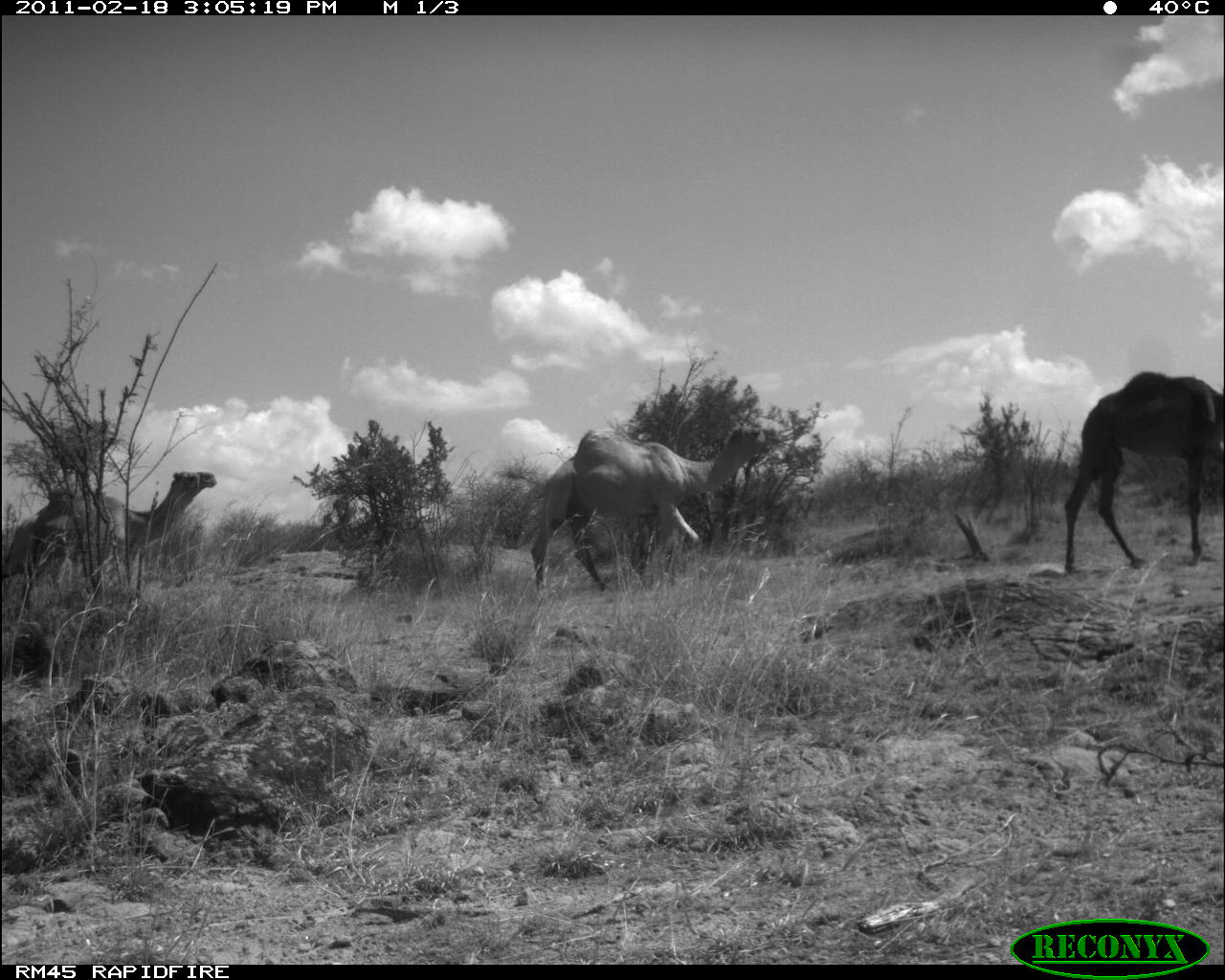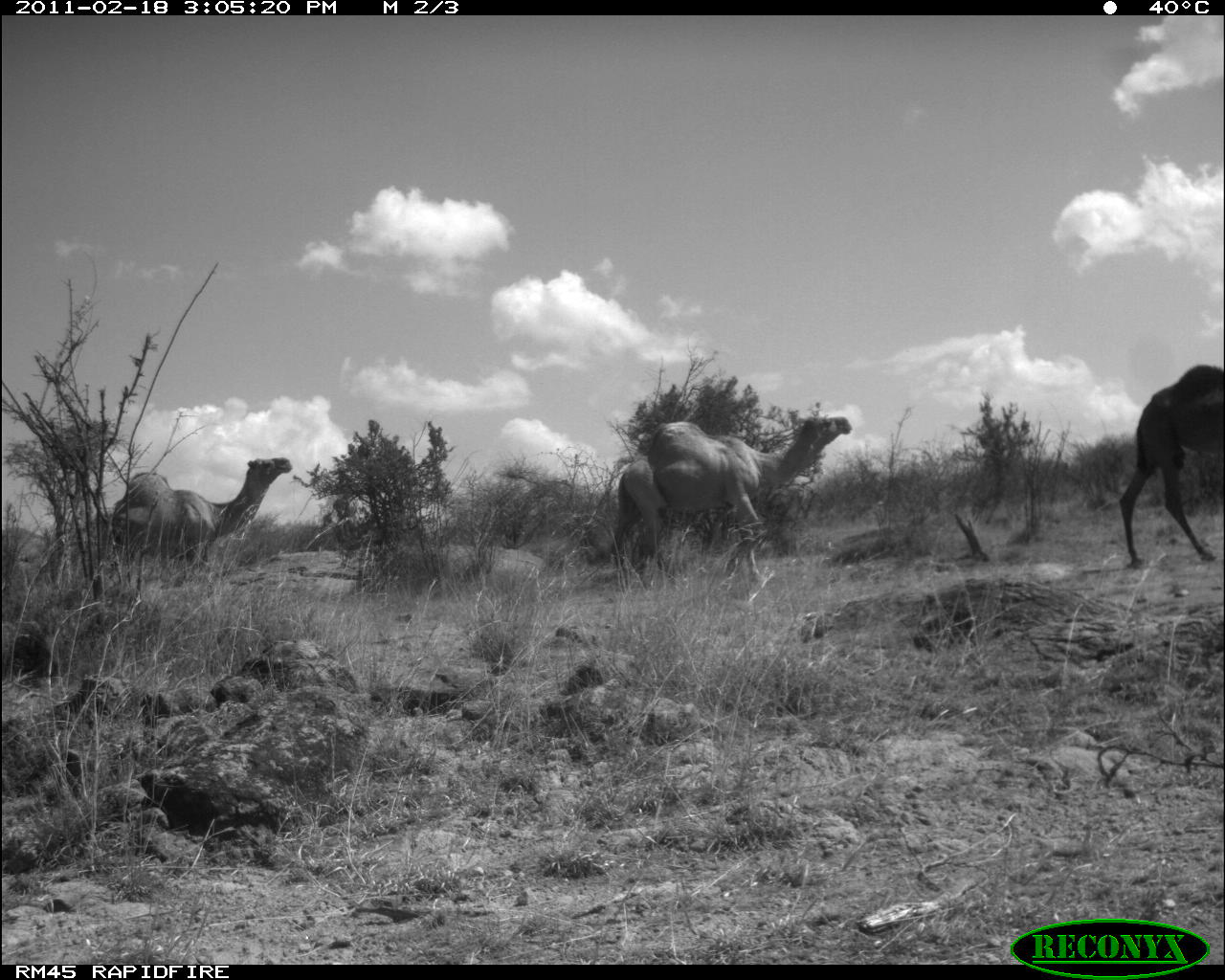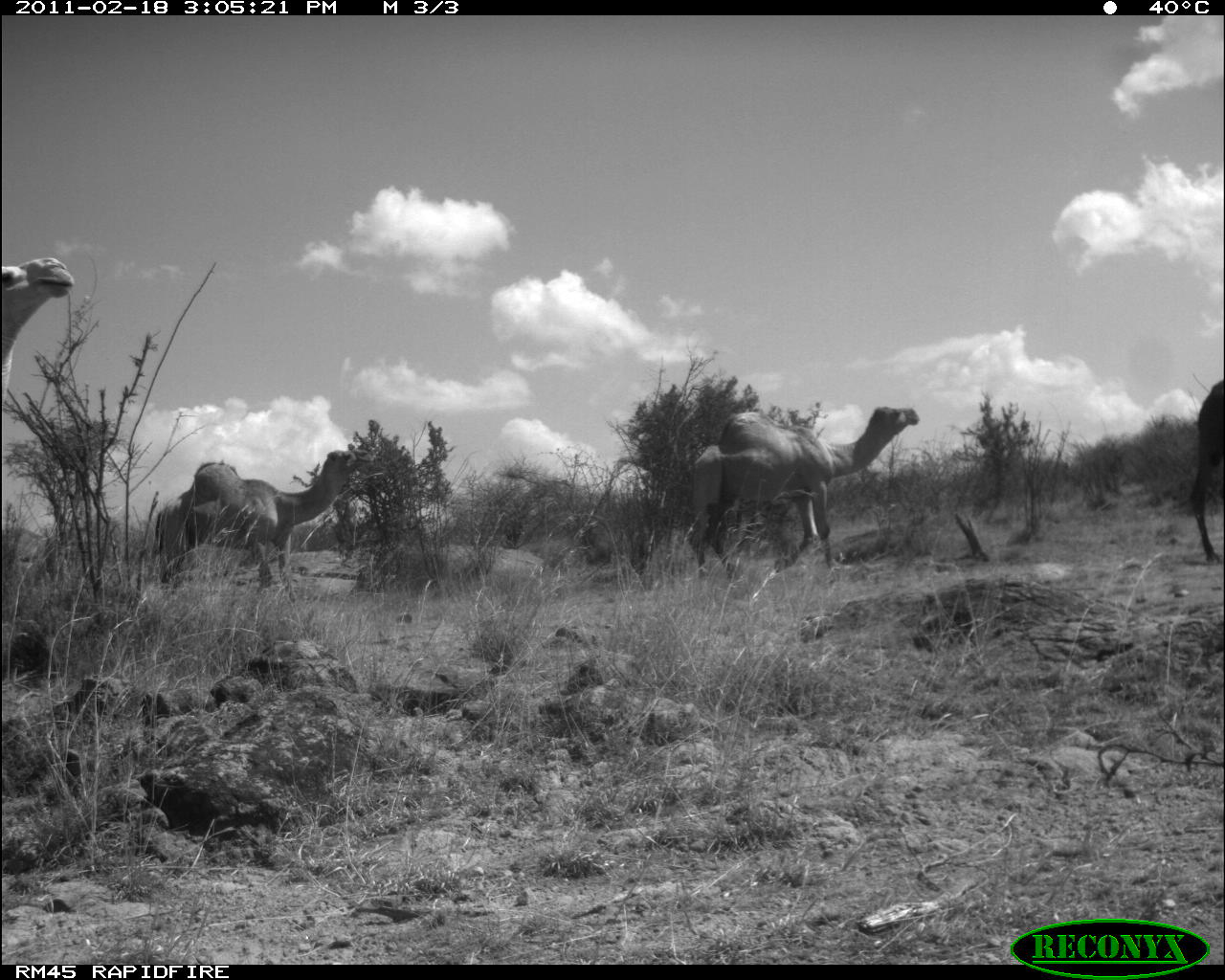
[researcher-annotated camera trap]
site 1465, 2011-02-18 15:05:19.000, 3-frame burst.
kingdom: Animalia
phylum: Chordata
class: Mammalia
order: Artiodactyla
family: Bovidae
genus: Madoqua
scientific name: Madoqua guentheri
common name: günther's dik-dik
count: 3